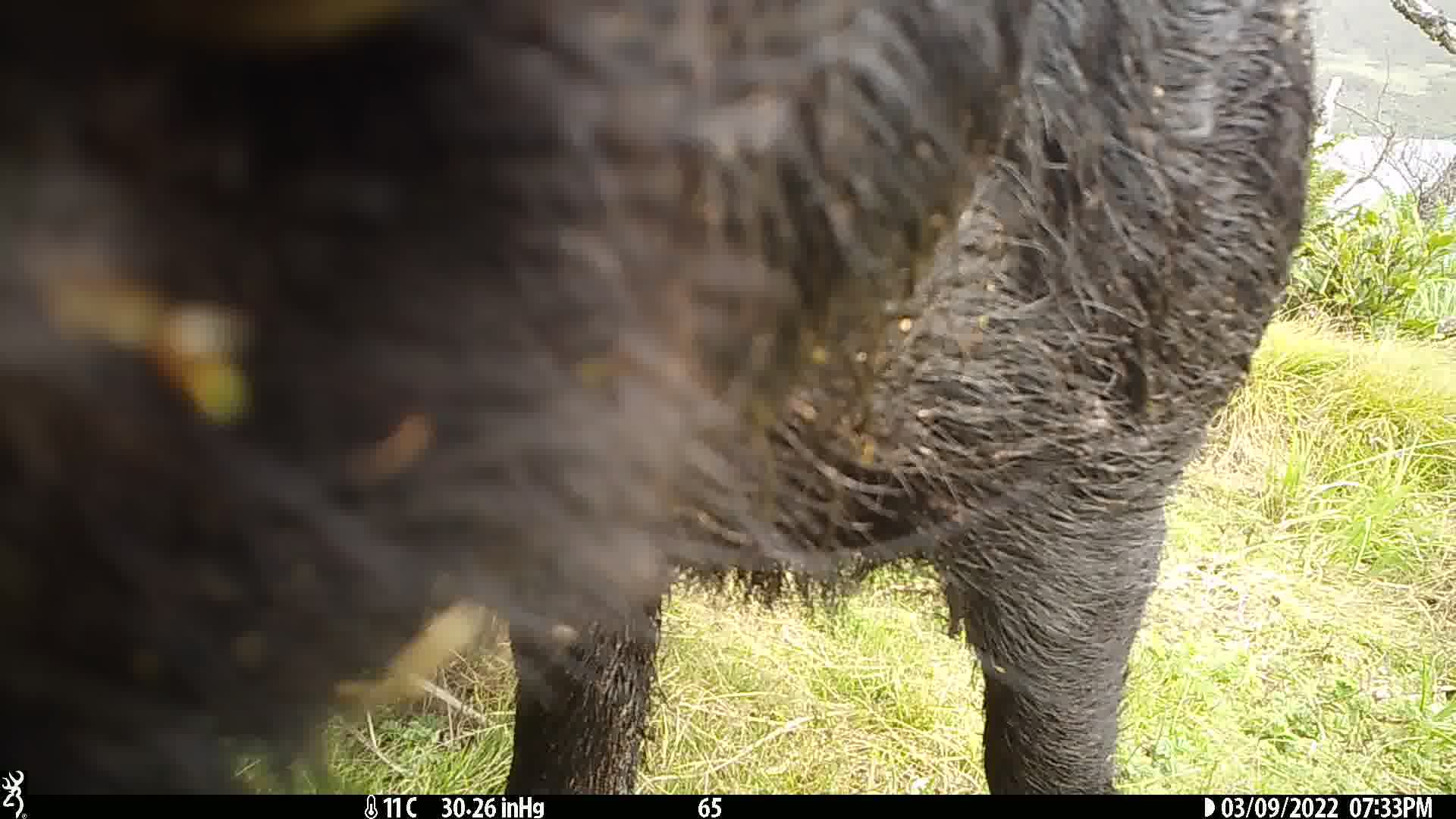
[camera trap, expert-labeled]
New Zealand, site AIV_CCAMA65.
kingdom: Animalia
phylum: Chordata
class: Mammalia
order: Artiodactyla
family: Suidae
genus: Sus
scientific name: Sus scrofa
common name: pig